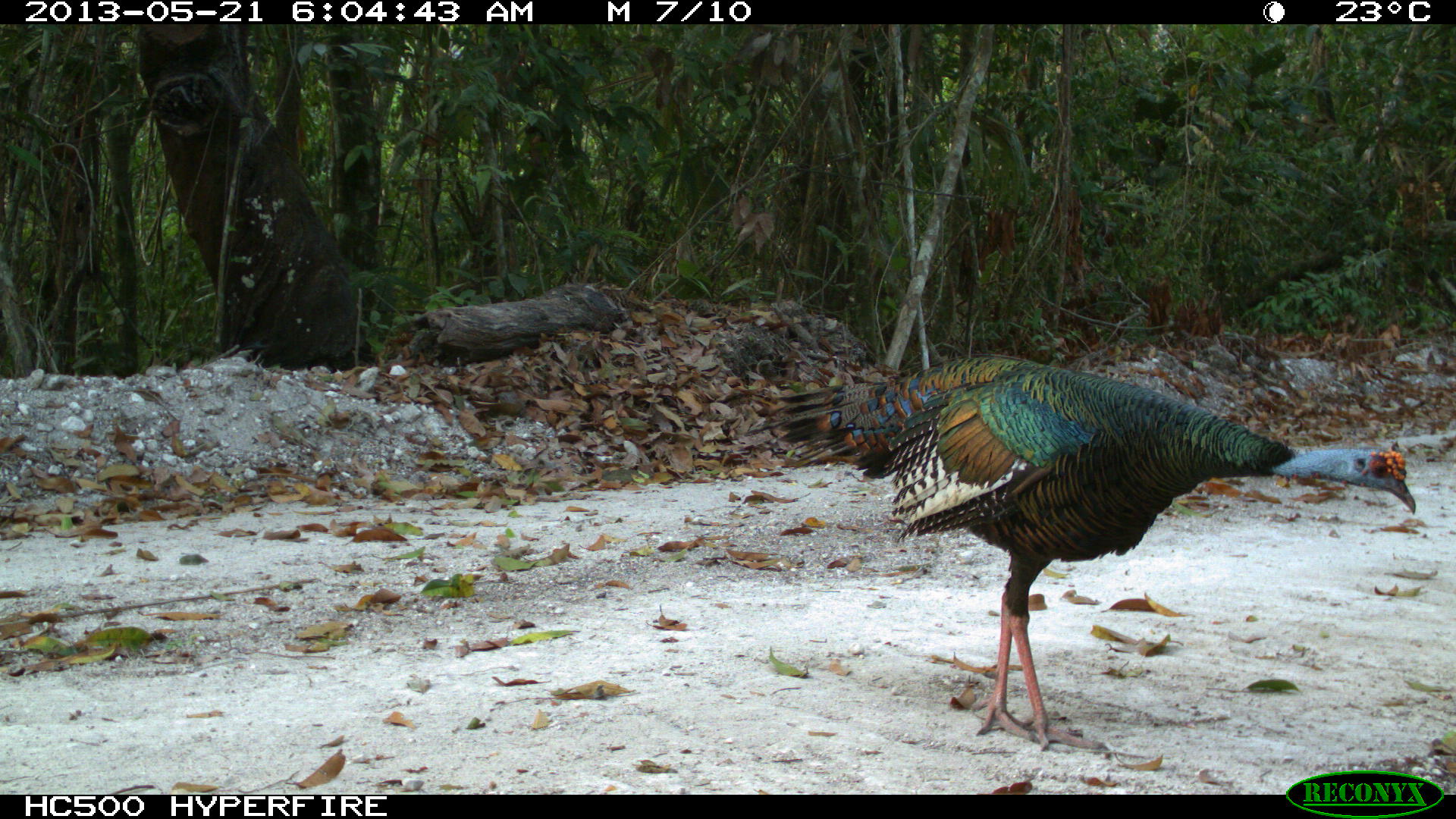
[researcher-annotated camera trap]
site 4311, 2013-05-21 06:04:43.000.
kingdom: Animalia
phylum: Chordata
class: Aves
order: Galliformes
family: Phasianidae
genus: Meleagris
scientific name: Meleagris ocellata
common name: ocellated turkey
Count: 1.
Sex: male.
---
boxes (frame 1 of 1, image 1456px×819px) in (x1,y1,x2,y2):
meleagris ocellata: (742,350,1418,754)